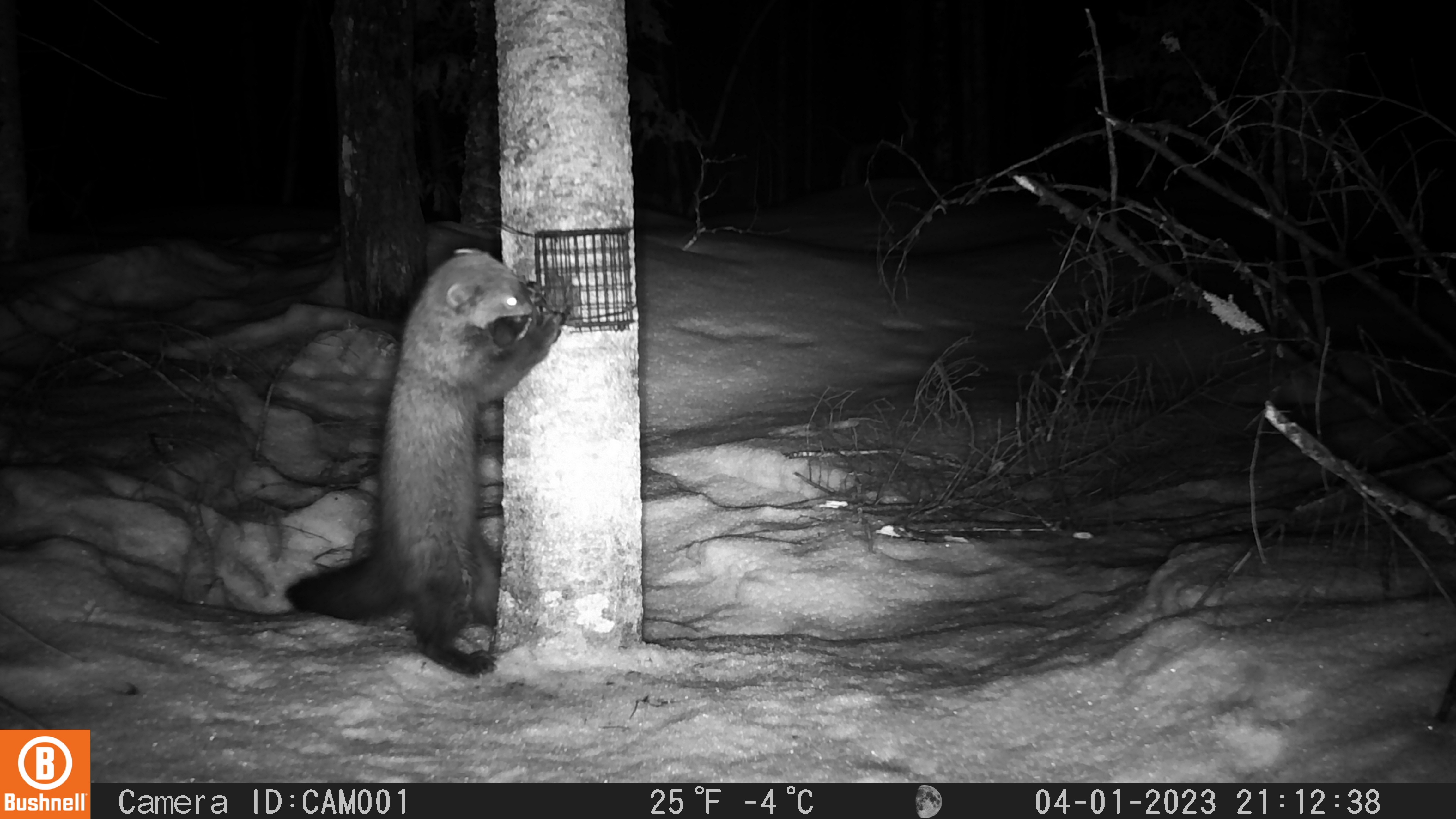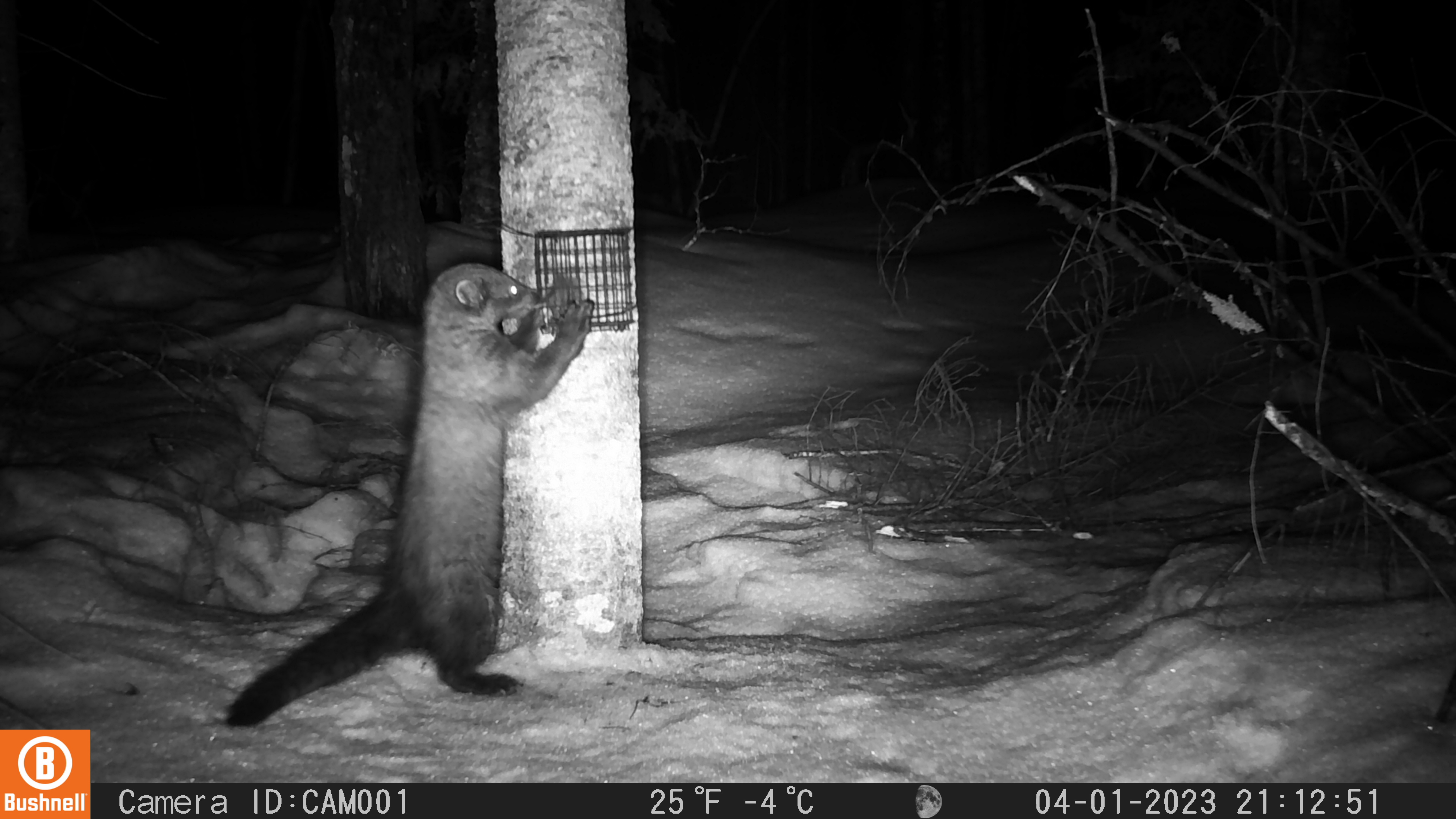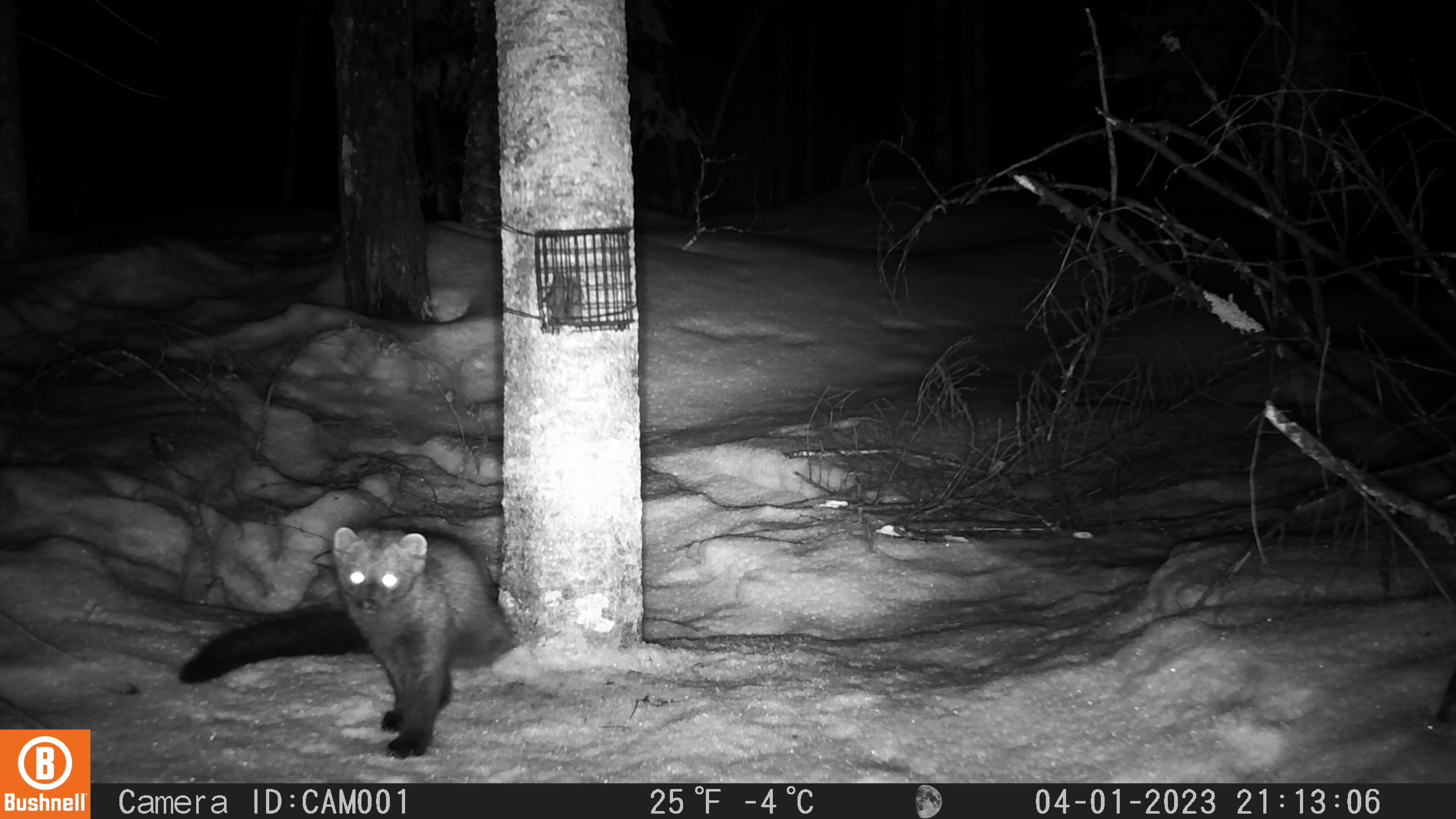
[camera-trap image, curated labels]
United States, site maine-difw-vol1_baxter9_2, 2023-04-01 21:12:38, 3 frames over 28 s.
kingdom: Animalia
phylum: Chordata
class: Mammalia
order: Carnivora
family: Mustelidae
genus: Pekania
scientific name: Pekania pennanti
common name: fisher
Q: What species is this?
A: Fisher (Pekania pennanti).